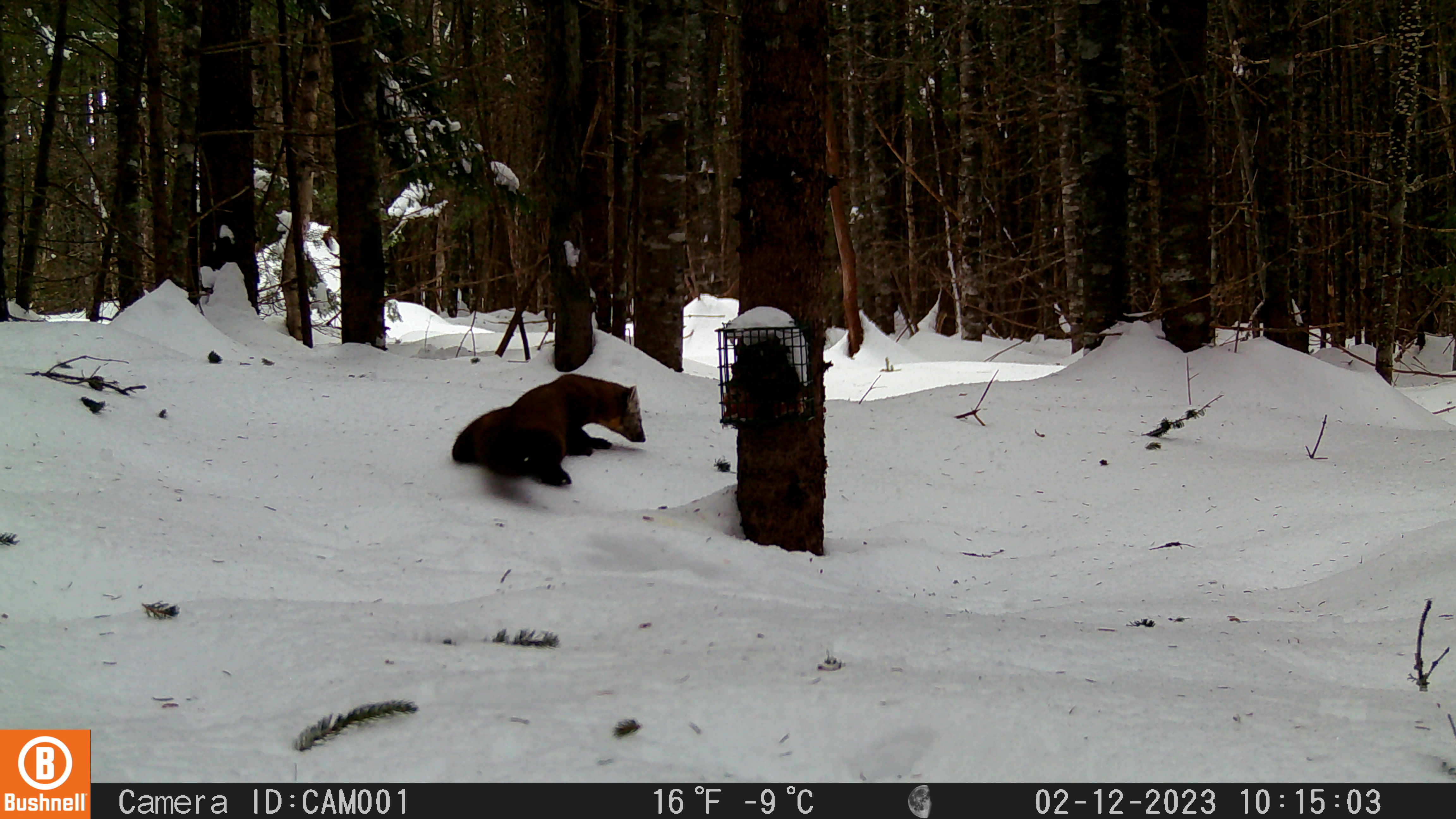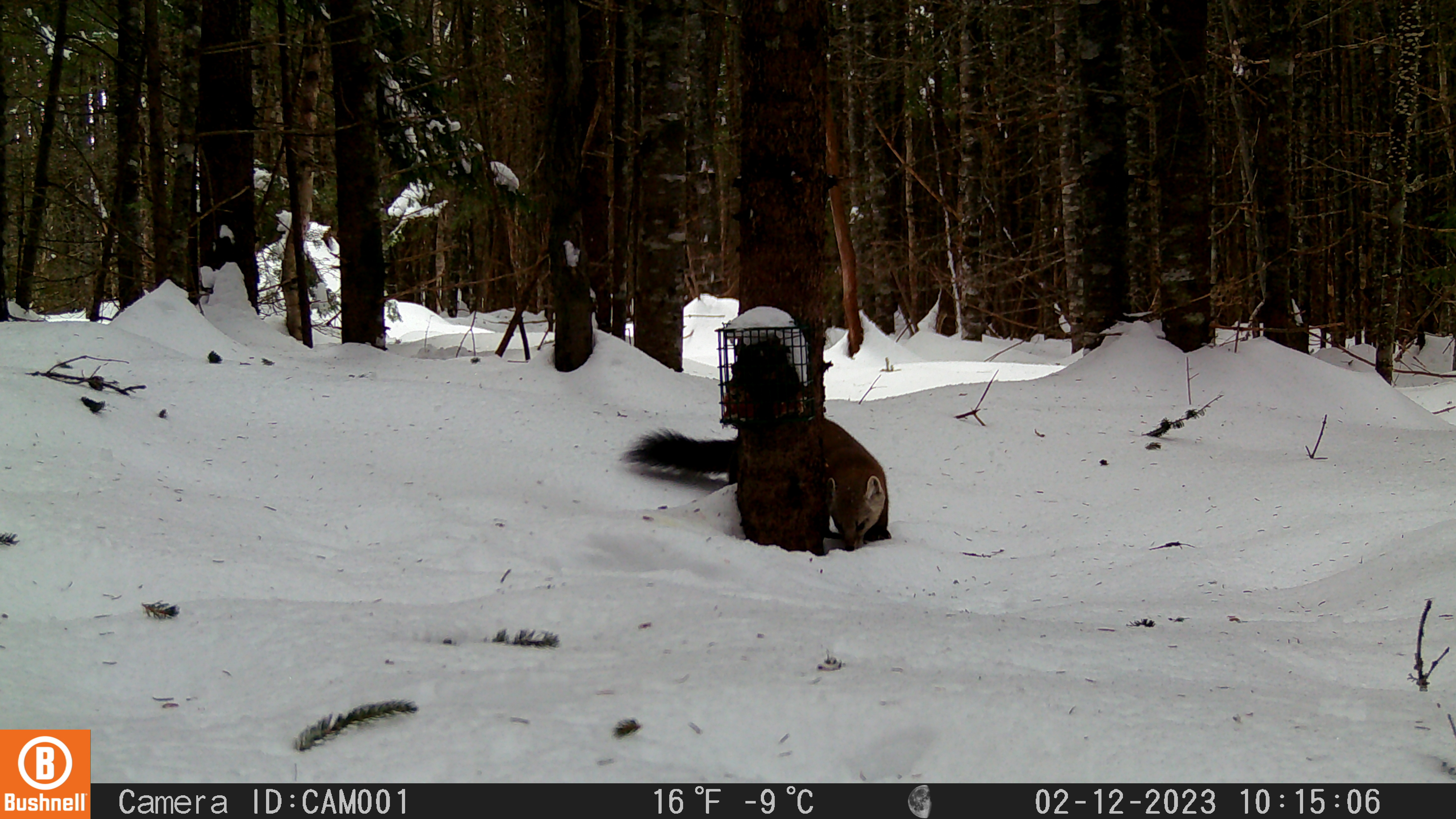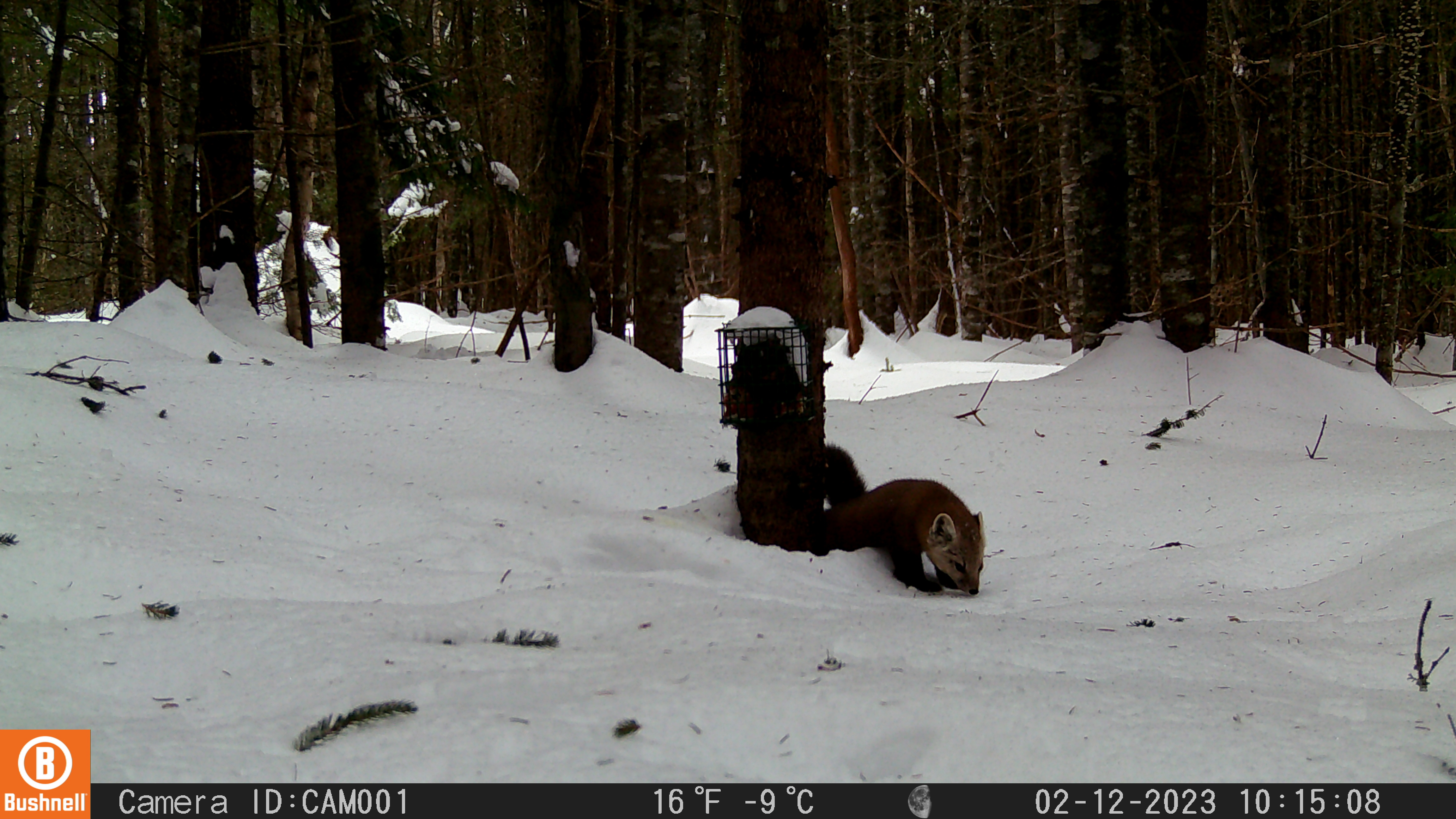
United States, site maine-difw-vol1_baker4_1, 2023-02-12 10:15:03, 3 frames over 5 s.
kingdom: Animalia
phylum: Chordata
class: Mammalia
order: Carnivora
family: Mustelidae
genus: Martes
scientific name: Martes americana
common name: american marten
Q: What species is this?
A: American marten (Martes americana).